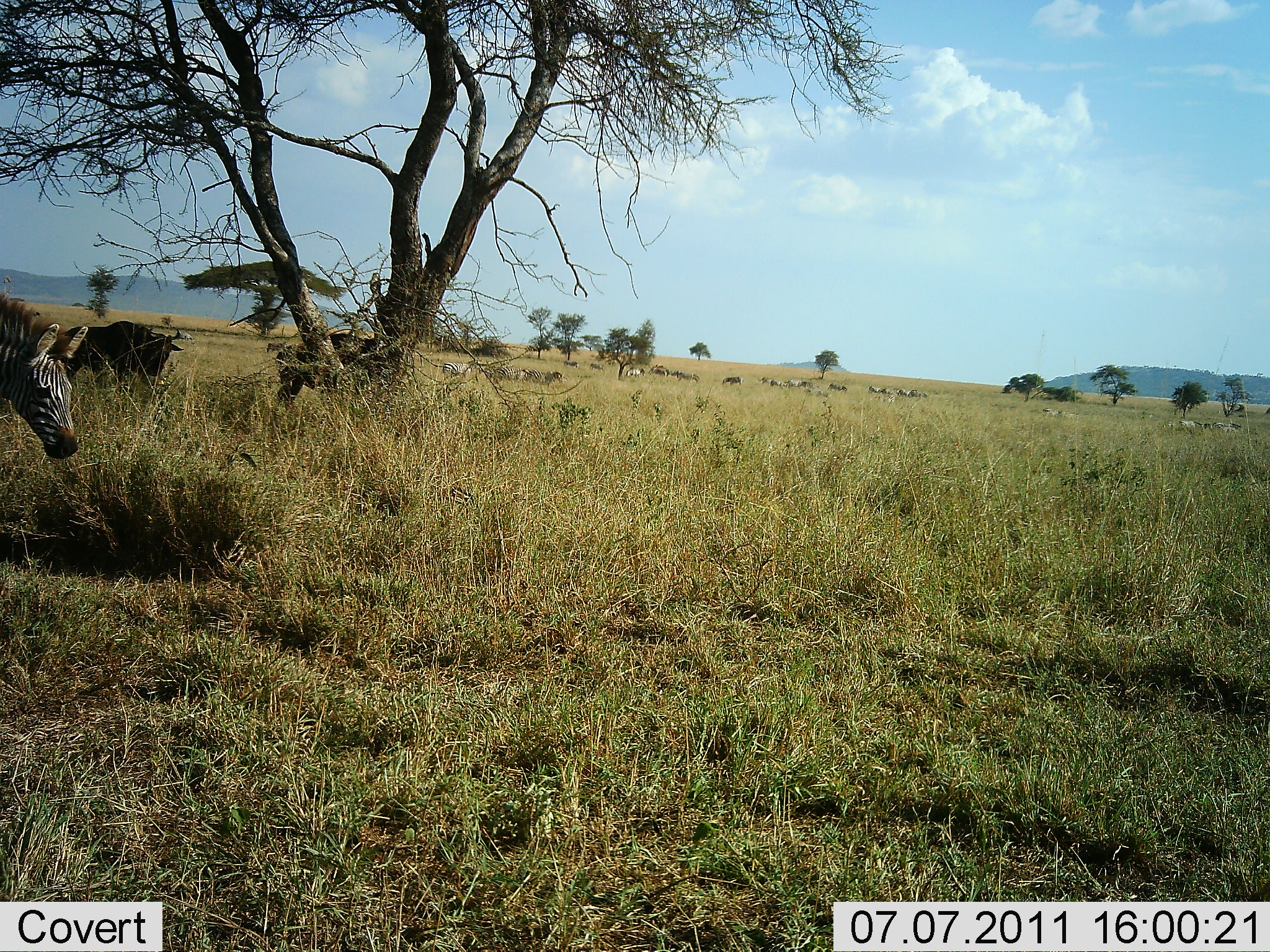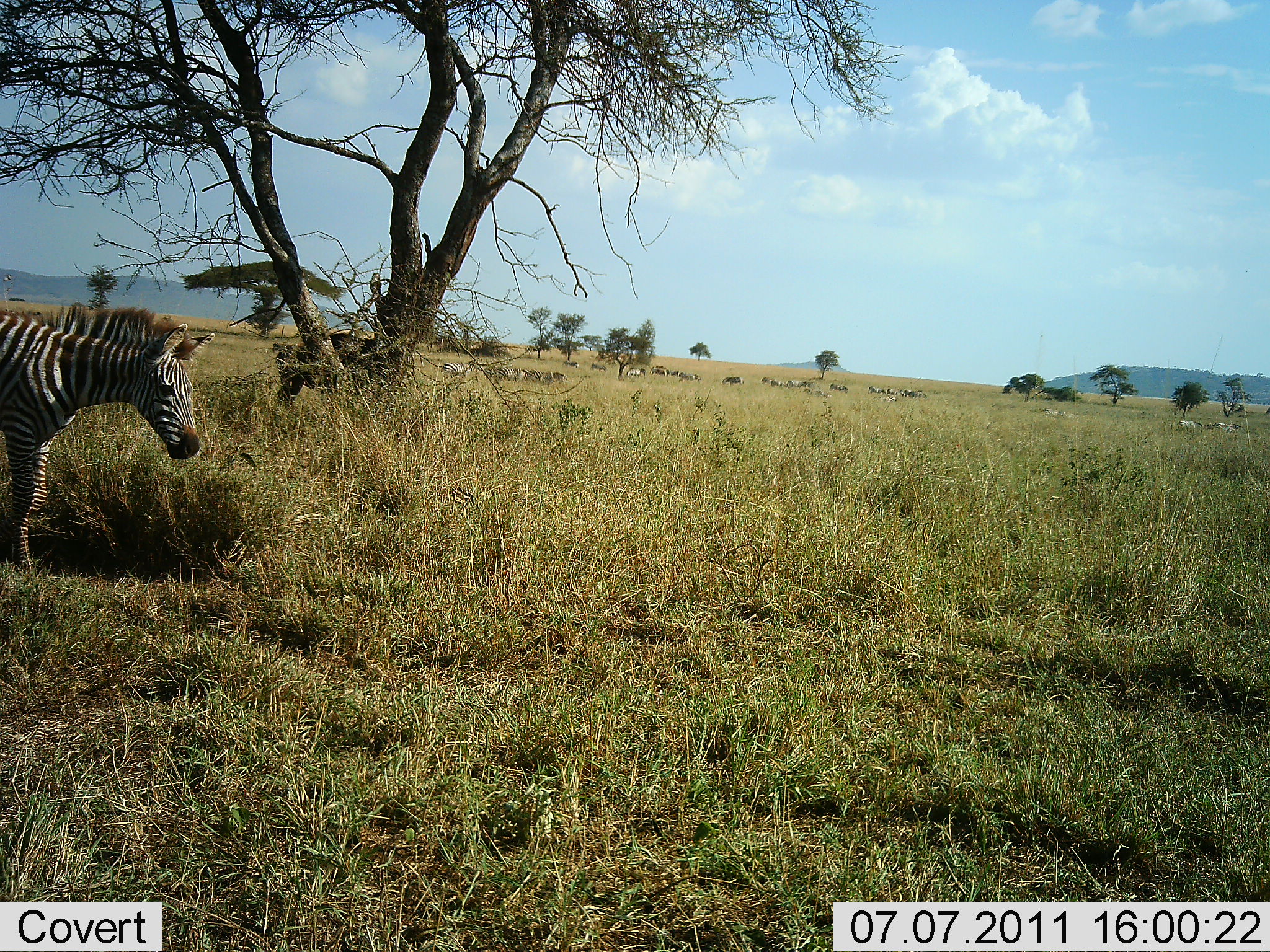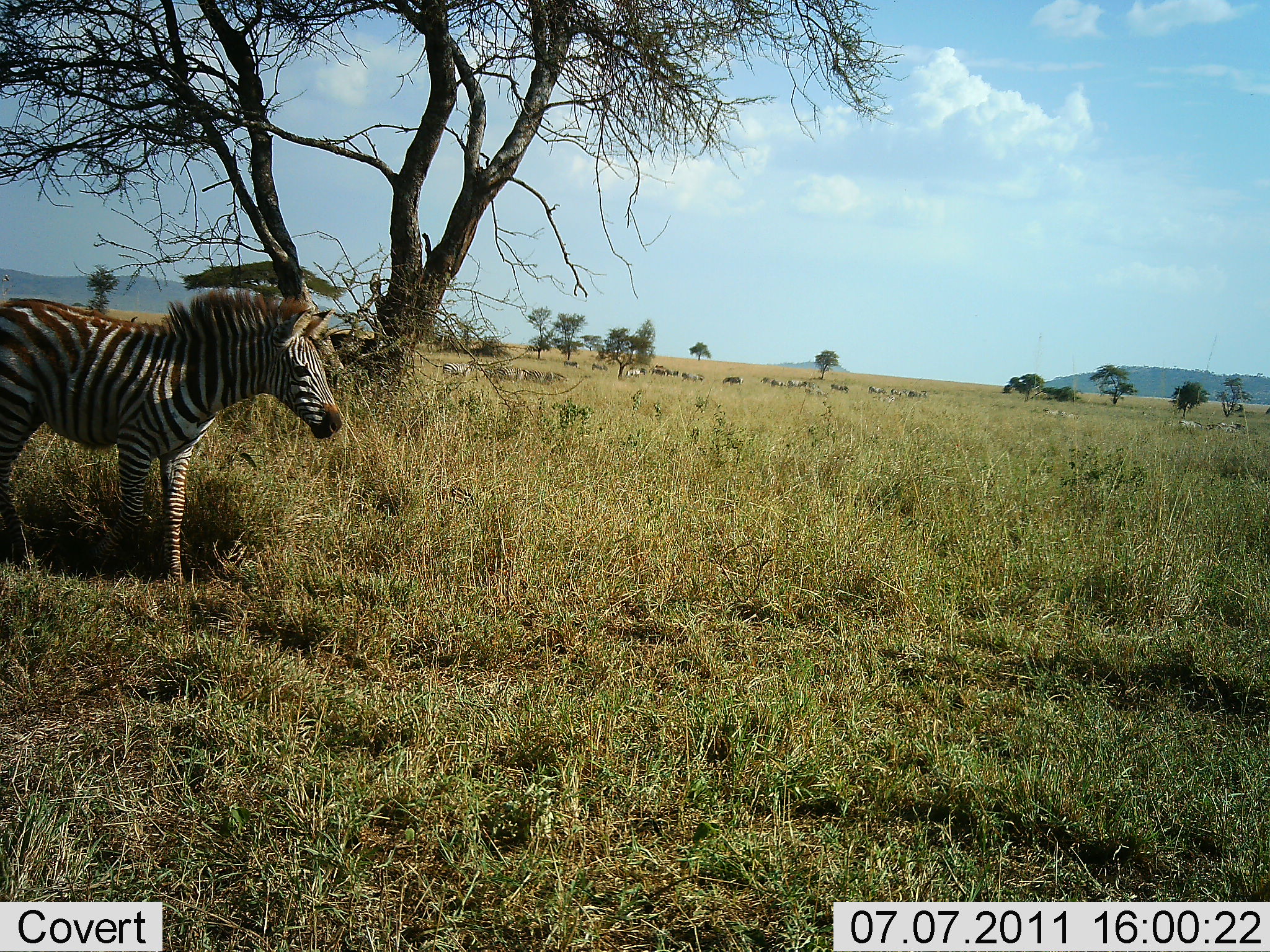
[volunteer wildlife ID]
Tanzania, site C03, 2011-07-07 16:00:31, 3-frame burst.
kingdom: Animalia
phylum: Chordata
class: Mammalia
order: Perissodactyla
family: Equidae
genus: Equus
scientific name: Equus quagga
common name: plains zebra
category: zebra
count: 1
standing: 42%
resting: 0%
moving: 75%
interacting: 0%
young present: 8%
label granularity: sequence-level